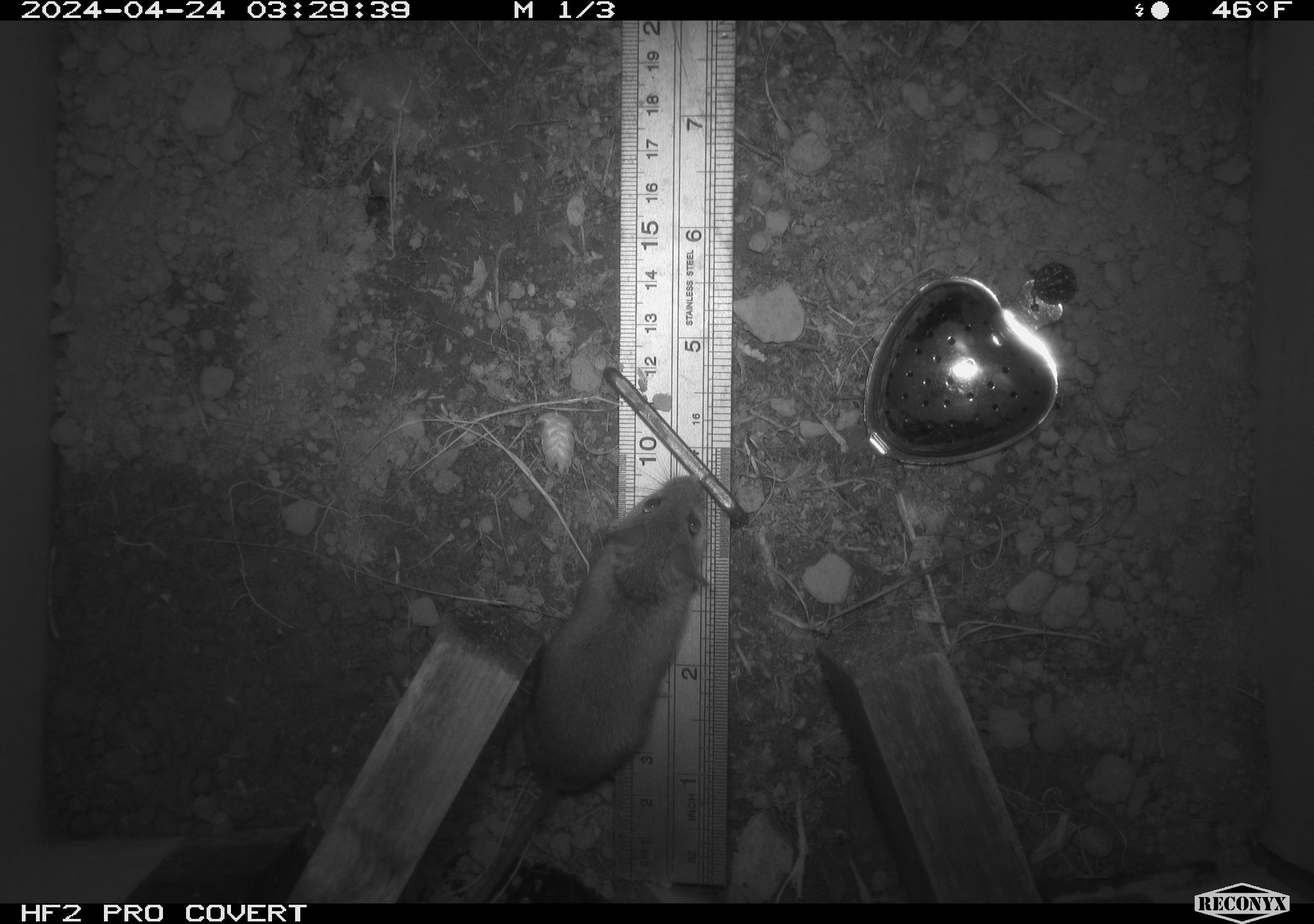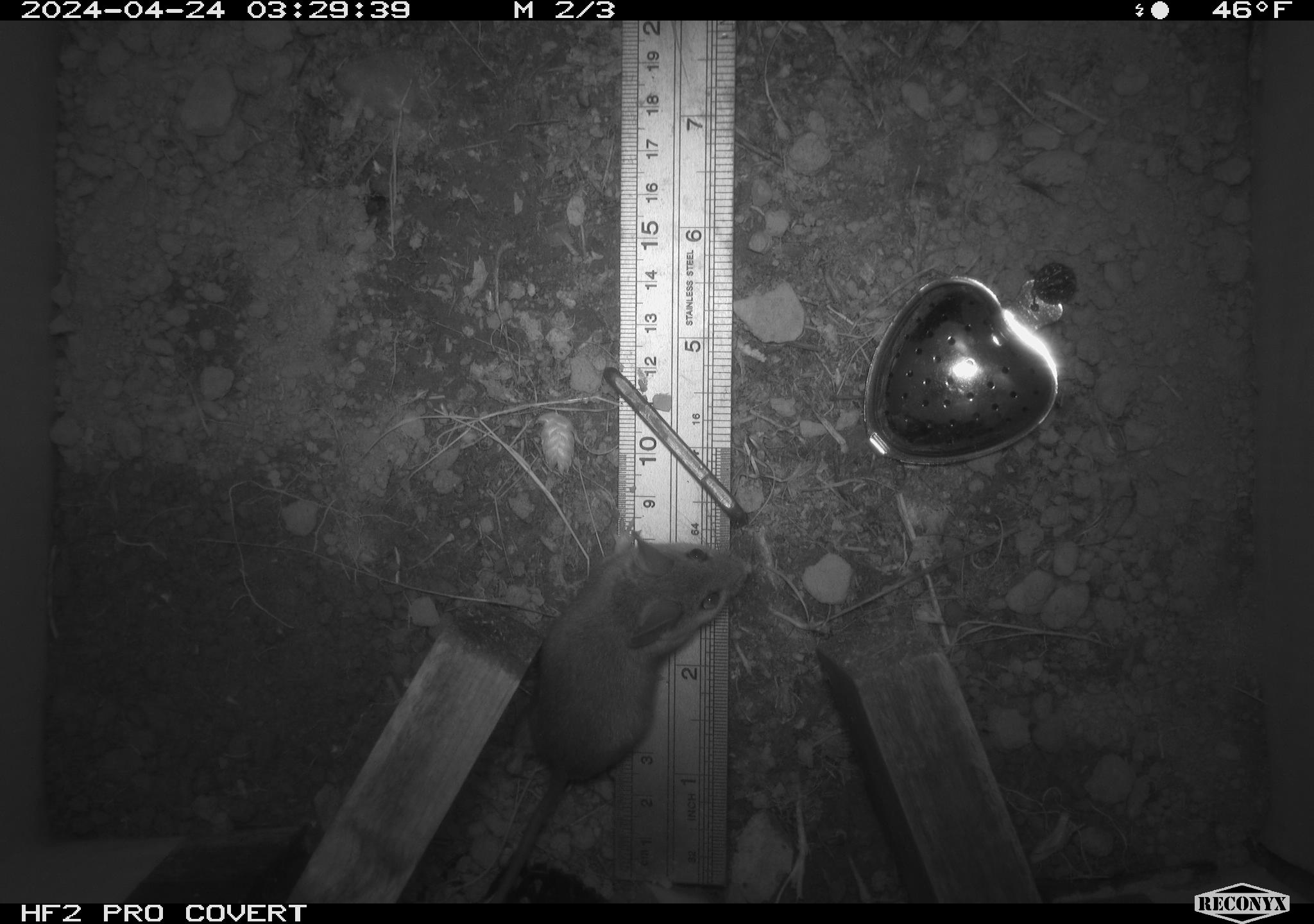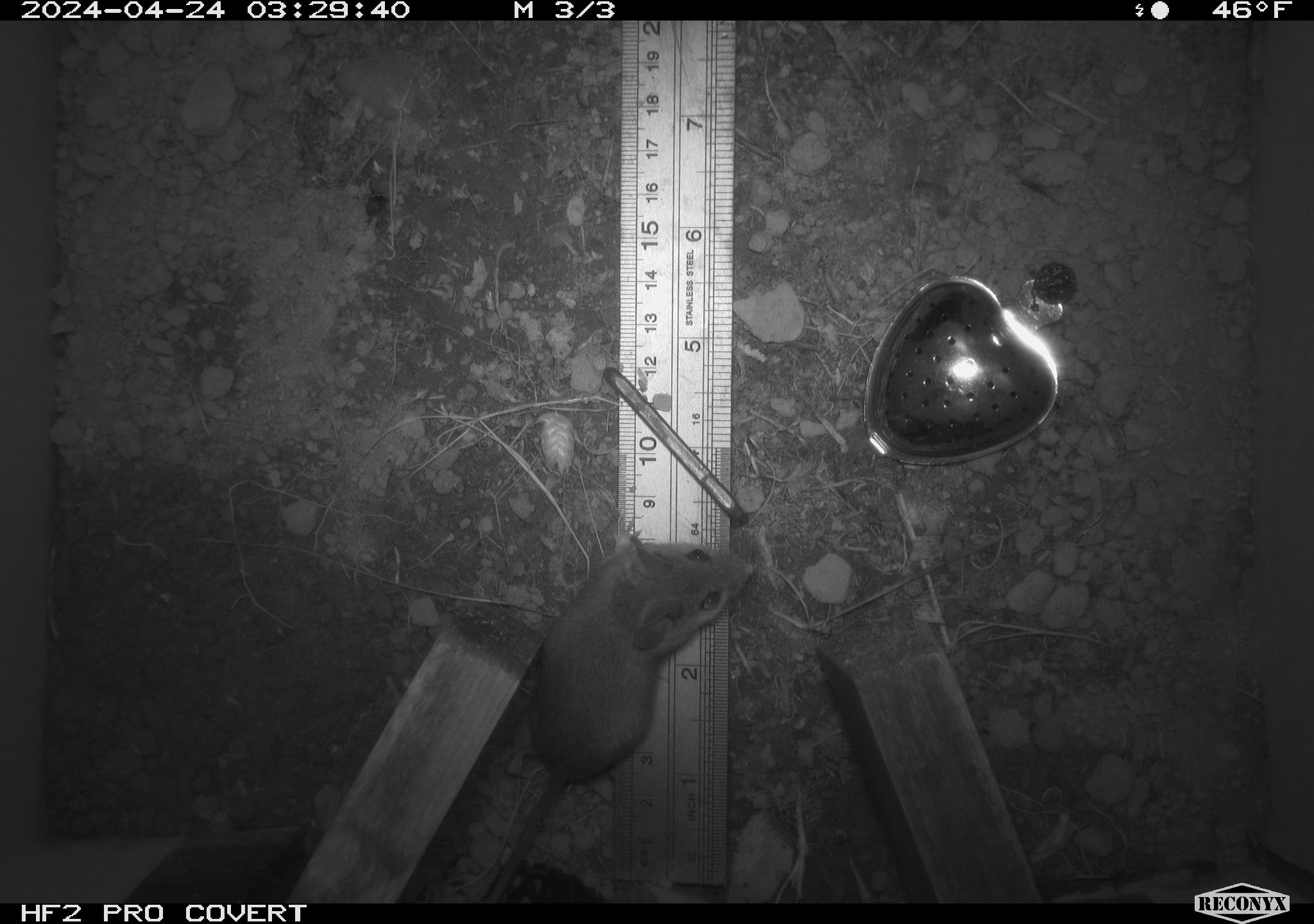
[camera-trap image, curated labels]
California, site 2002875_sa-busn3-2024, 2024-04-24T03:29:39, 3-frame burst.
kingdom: Animalia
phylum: Chordata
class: Mammalia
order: Rodentia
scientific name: Rodentia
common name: mouse species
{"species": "mouse species (Rodentia)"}